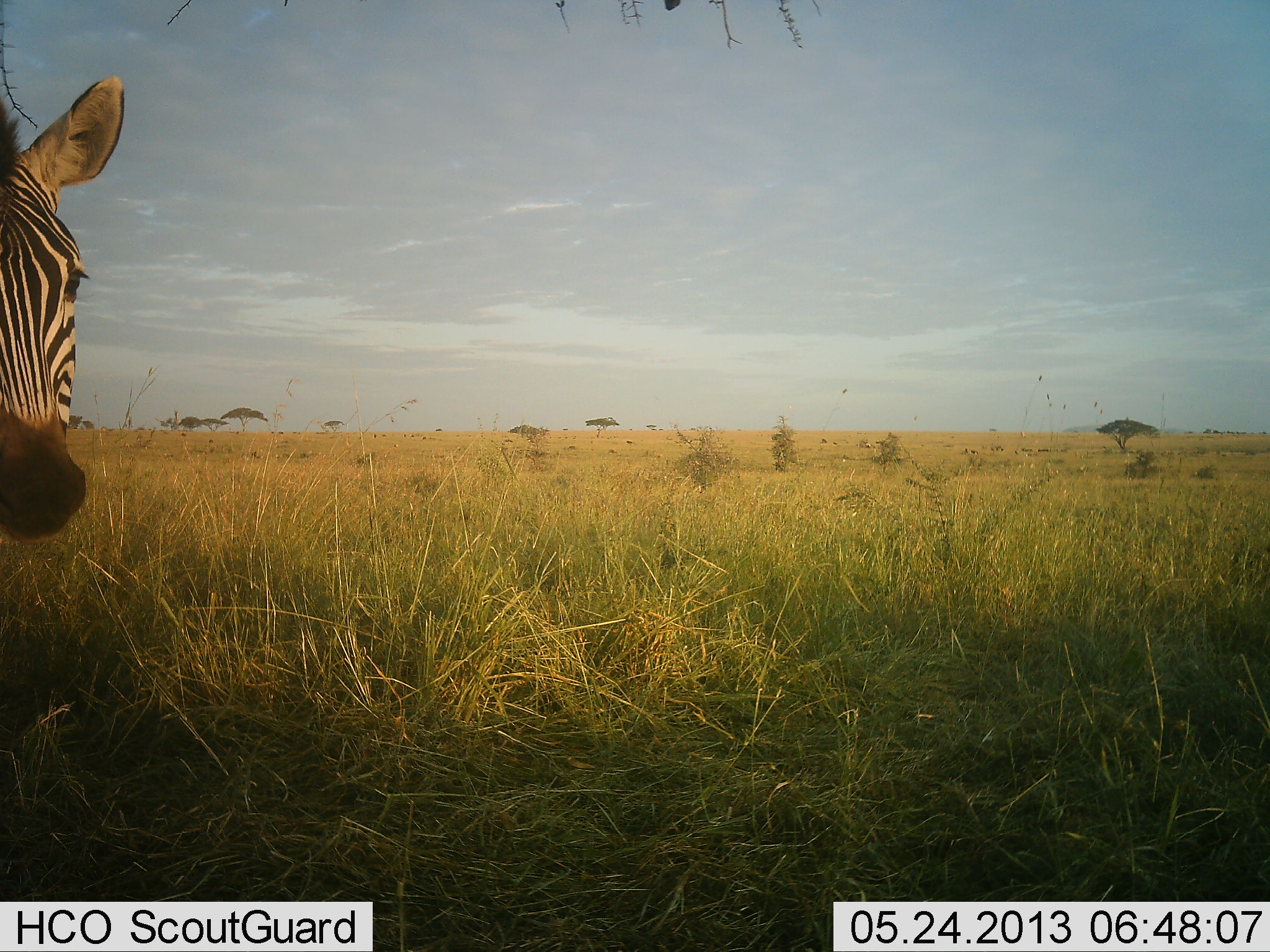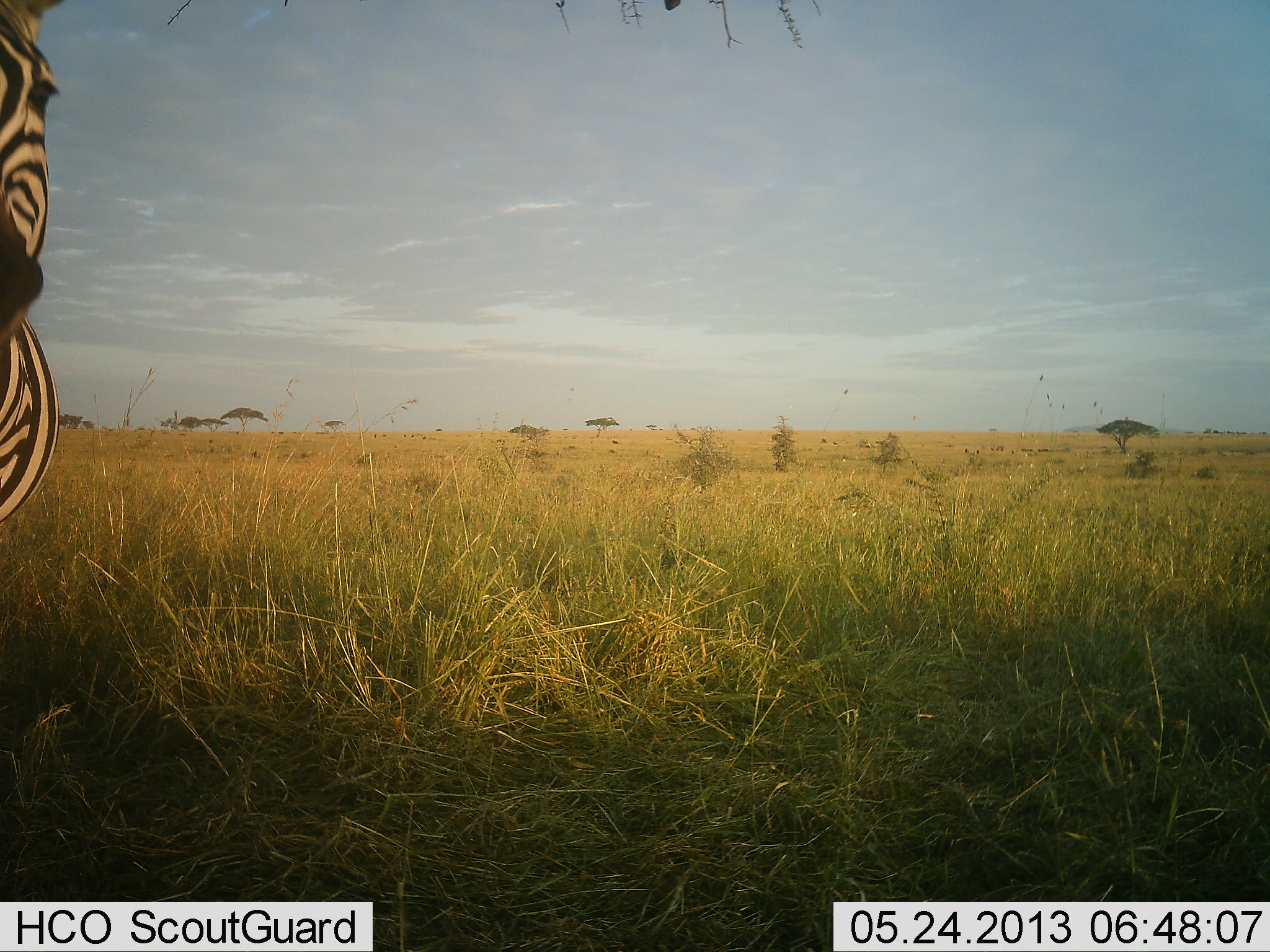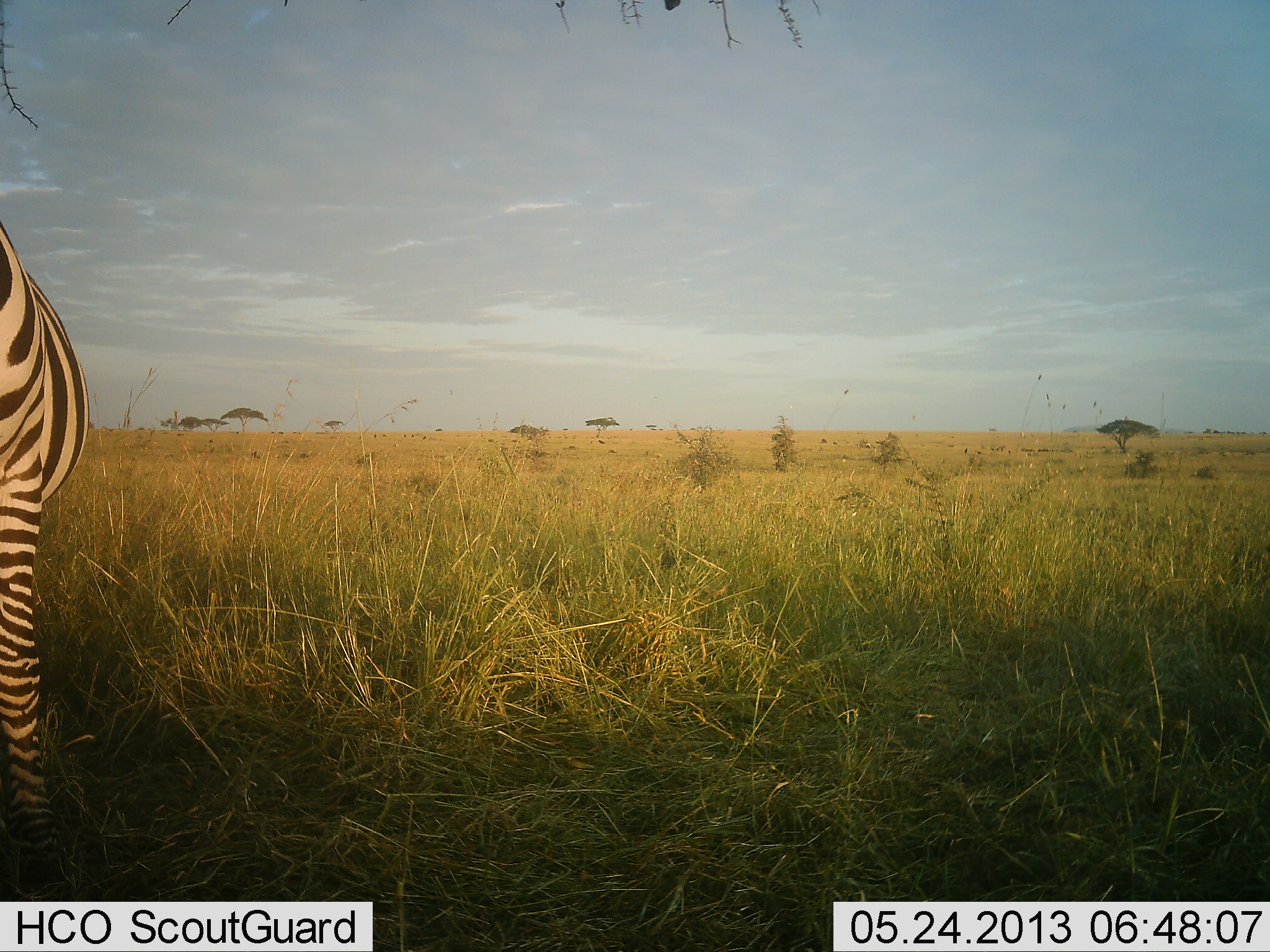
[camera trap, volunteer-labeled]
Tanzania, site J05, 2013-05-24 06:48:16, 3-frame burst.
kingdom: Animalia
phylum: Chordata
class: Mammalia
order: Perissodactyla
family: Equidae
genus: Equus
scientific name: Equus quagga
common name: plains zebra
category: zebra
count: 1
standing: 71%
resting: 0%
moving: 33%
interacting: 0%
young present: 0%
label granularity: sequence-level